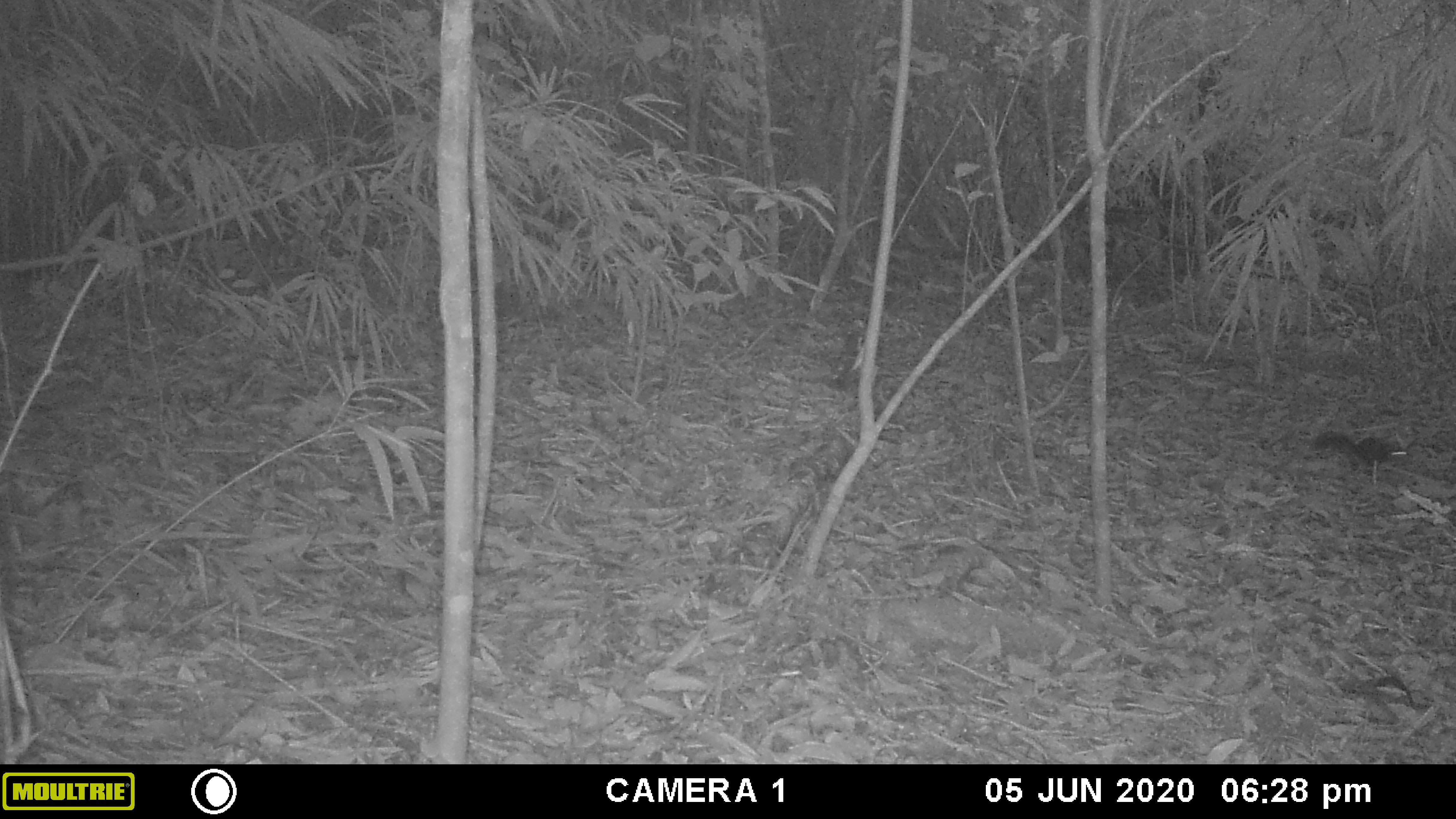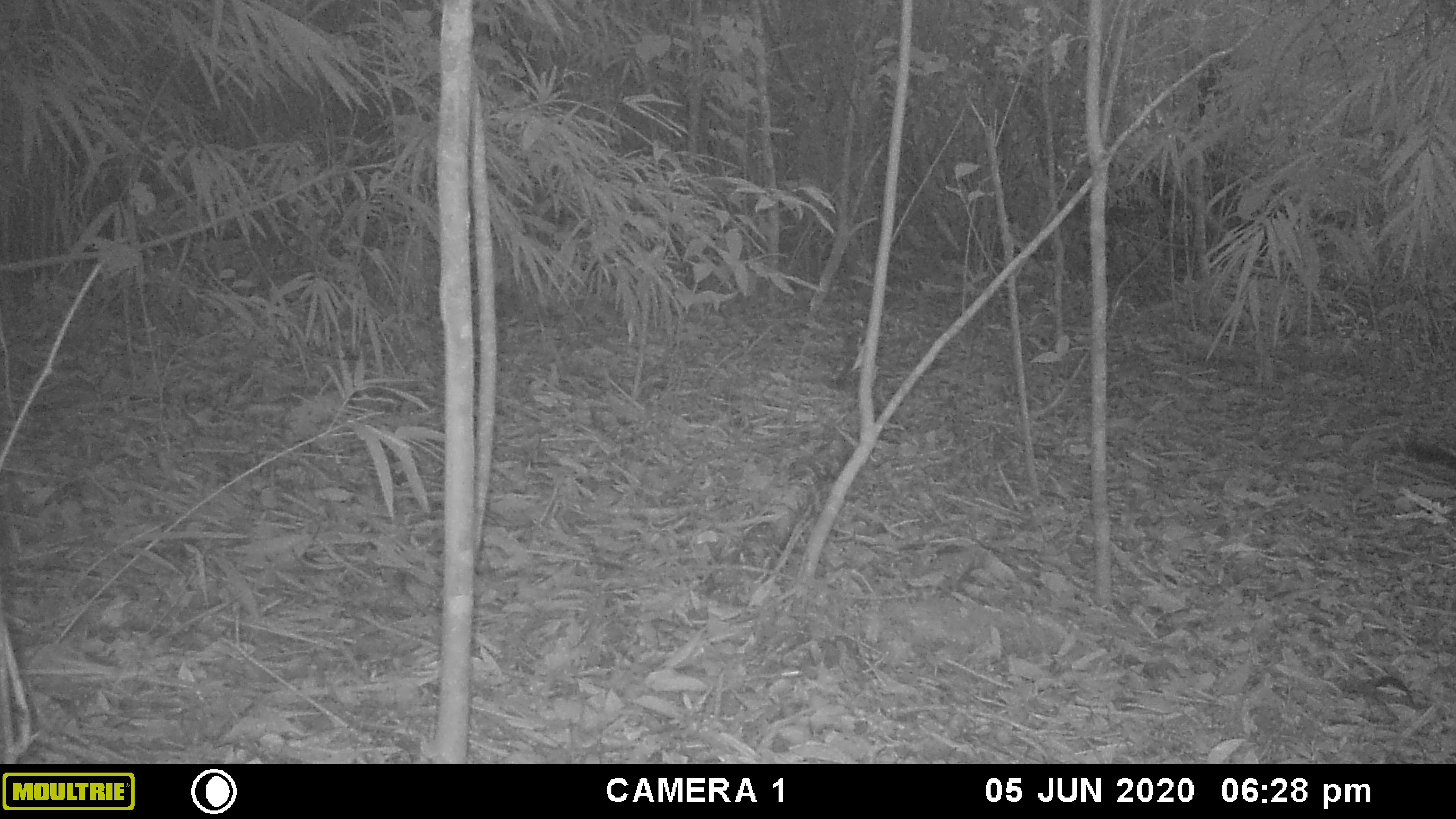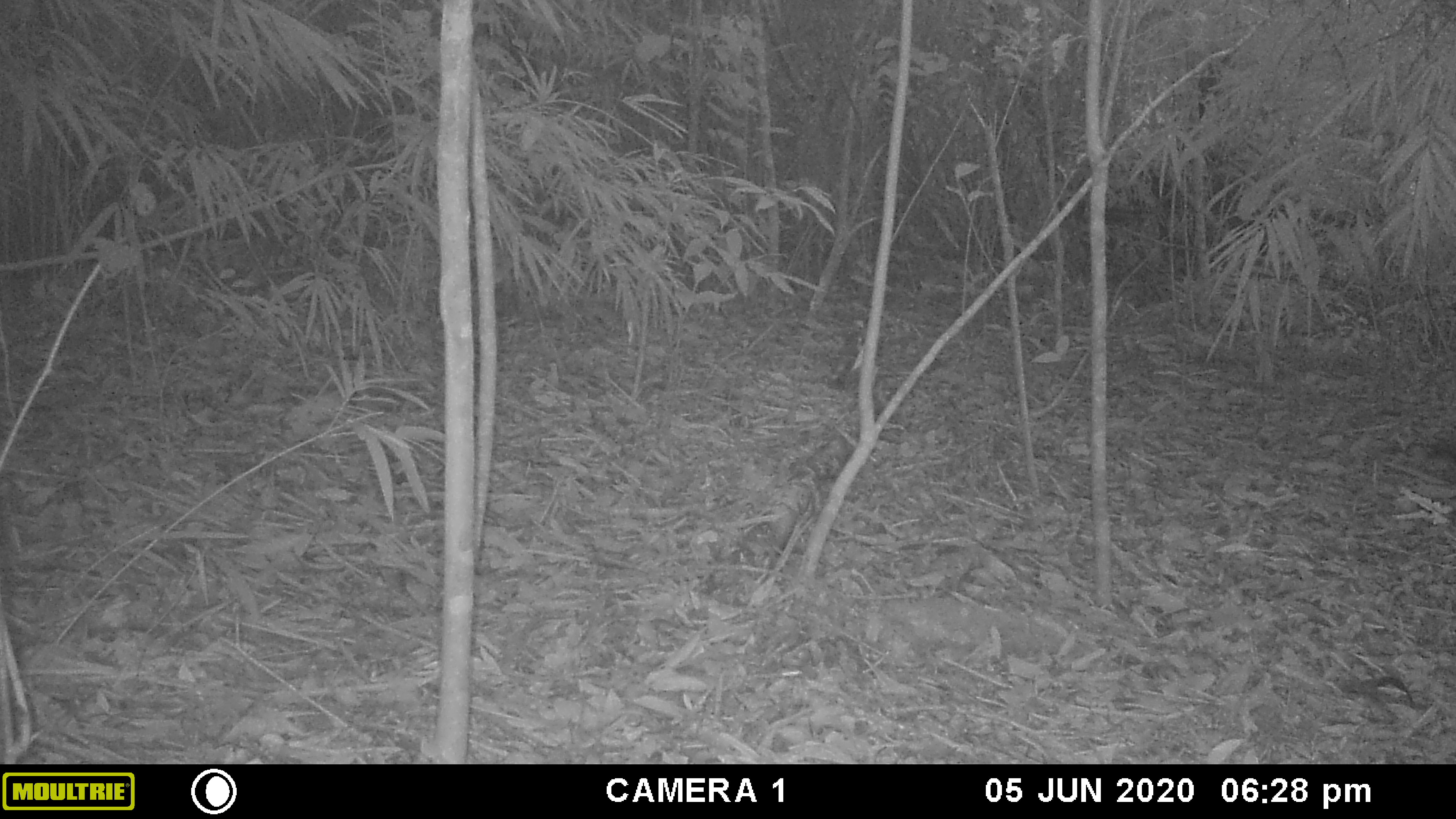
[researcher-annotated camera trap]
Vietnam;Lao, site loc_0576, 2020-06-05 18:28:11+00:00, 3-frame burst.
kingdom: Animalia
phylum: Chordata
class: Mammalia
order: Rodentia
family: Sciuridae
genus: Sciurus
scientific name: Sciurus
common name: squirrel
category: unidentified squirrel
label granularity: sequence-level